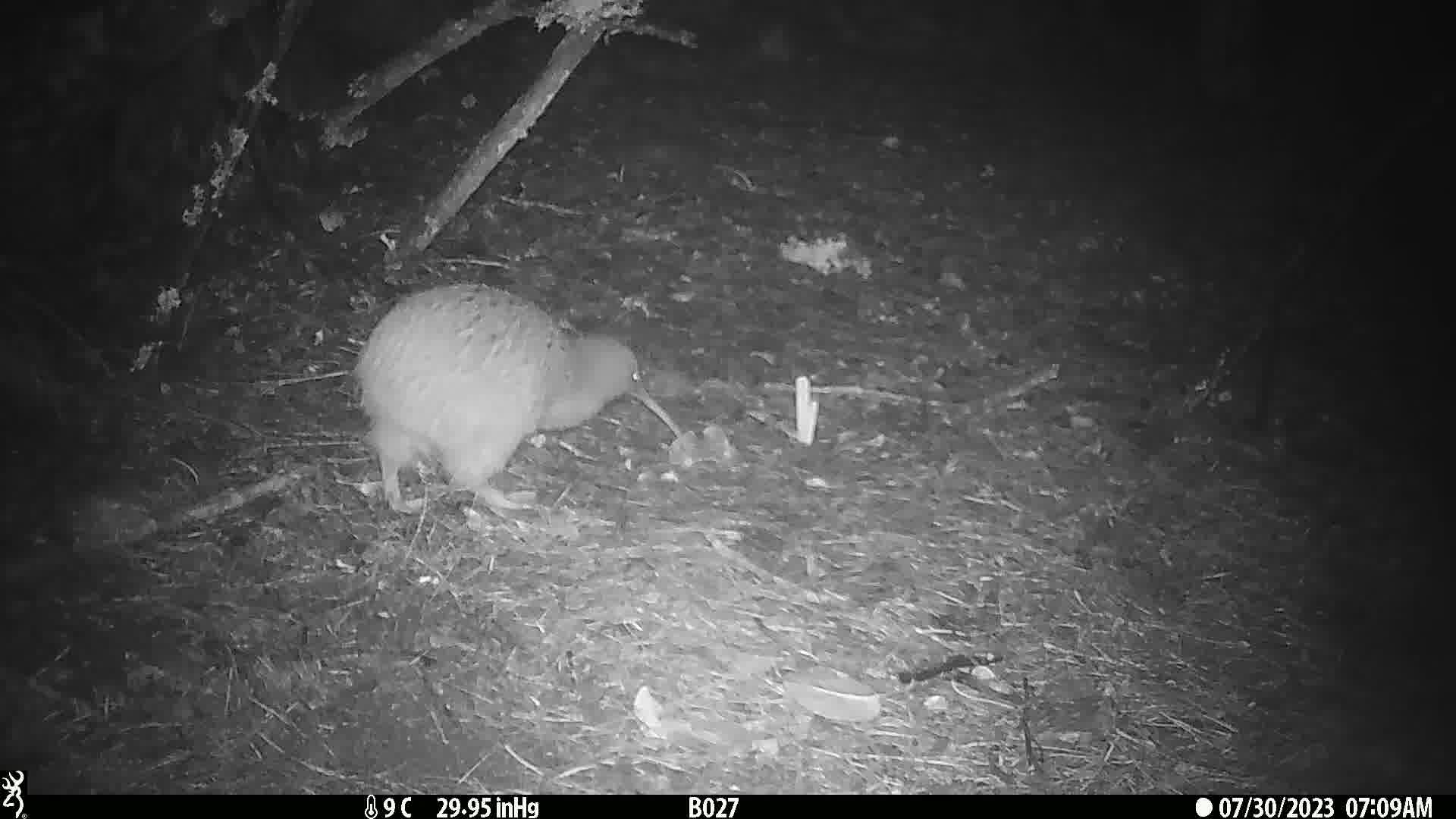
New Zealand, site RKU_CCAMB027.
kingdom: Animalia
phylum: Chordata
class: Aves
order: Apterygiformes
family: Apterygidae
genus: Apteryx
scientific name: Apteryx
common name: kiwi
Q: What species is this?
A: Kiwi (Apteryx).